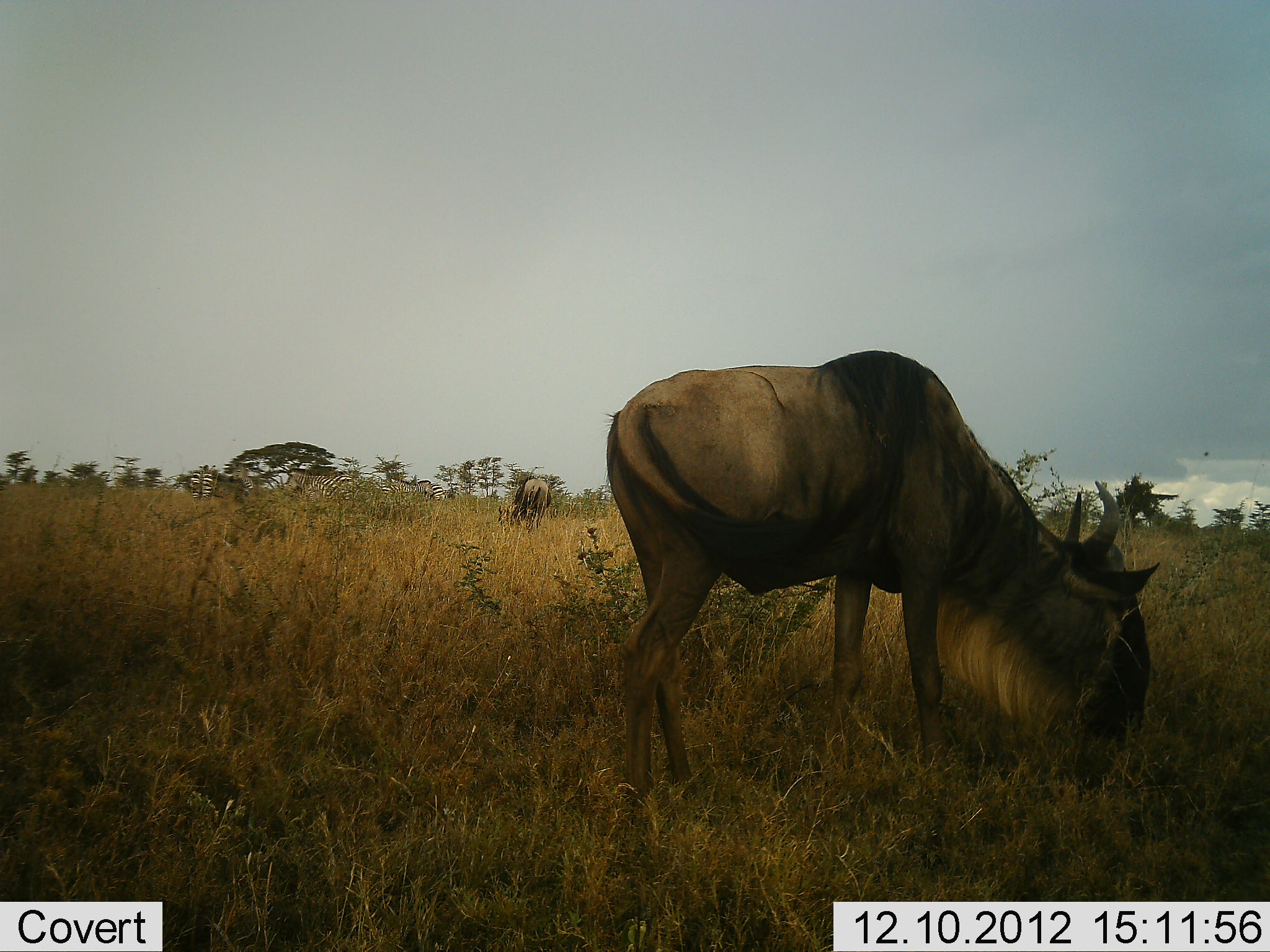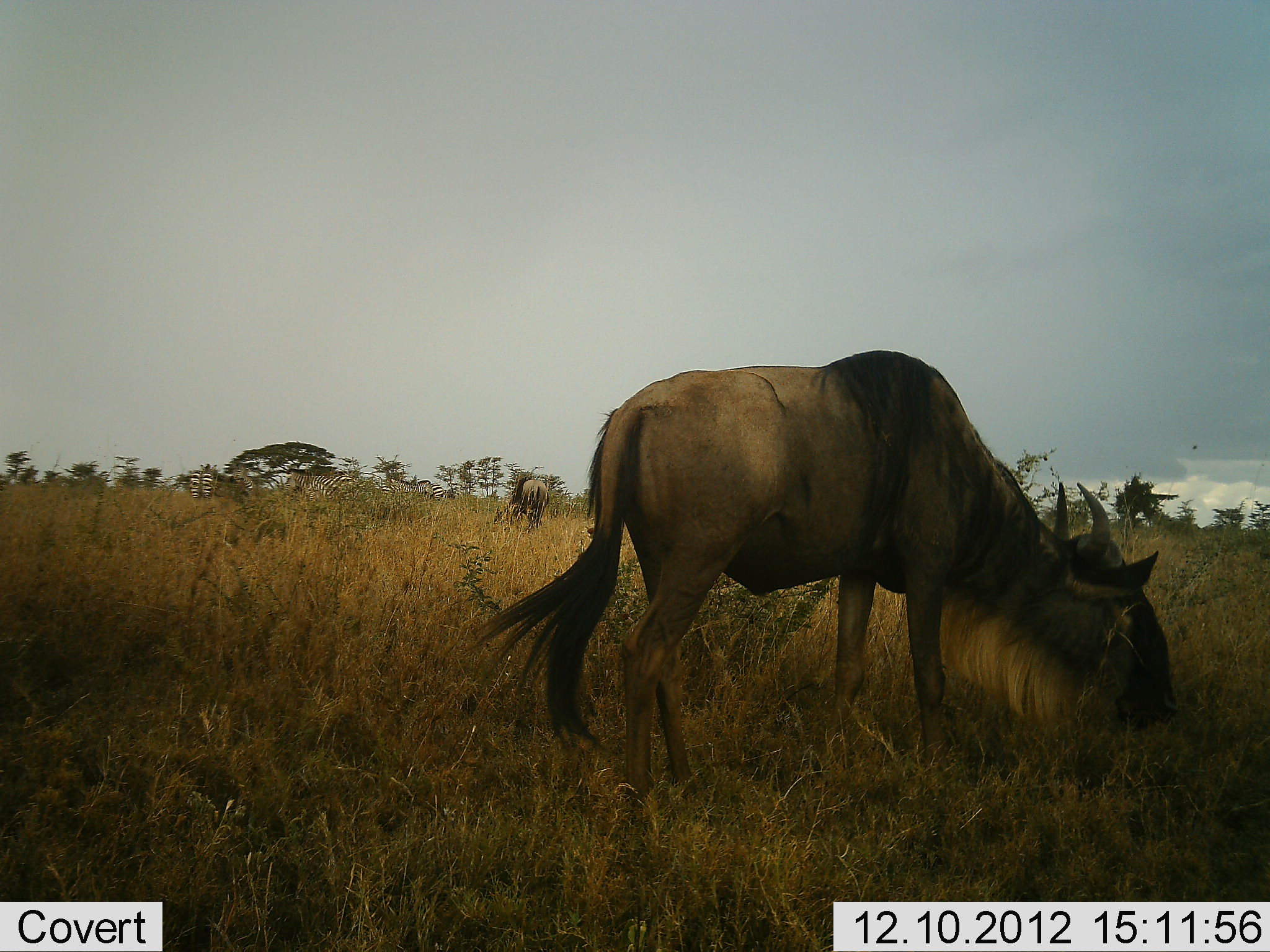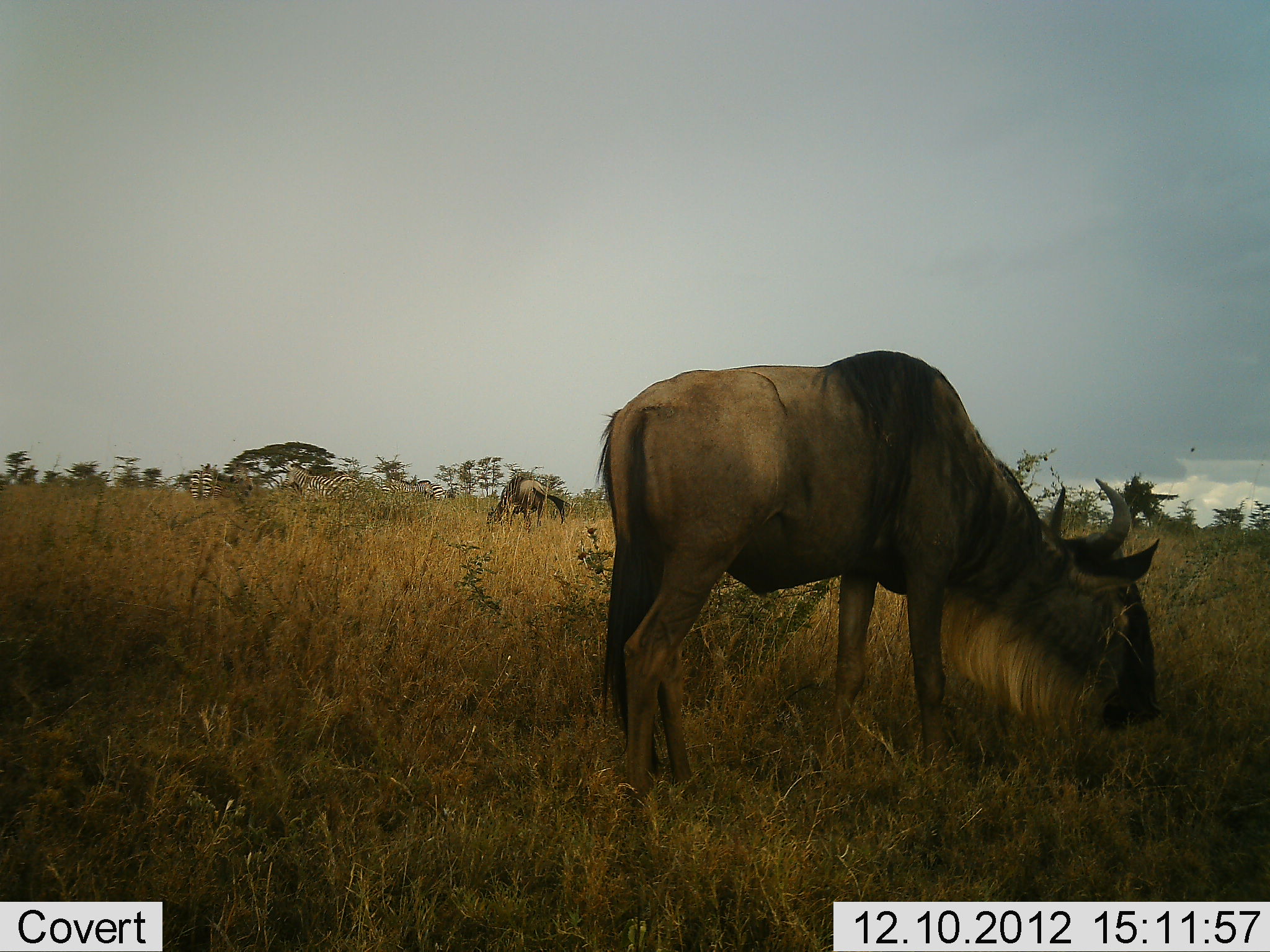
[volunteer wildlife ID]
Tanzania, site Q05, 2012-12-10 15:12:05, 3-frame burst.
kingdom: Animalia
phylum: Chordata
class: Mammalia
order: Artiodactyla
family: Bovidae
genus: Connochaetes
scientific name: Connochaetes taurinus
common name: blue wildebeest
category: wildebeest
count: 2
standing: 29%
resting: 0%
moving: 0%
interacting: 0%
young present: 0%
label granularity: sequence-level